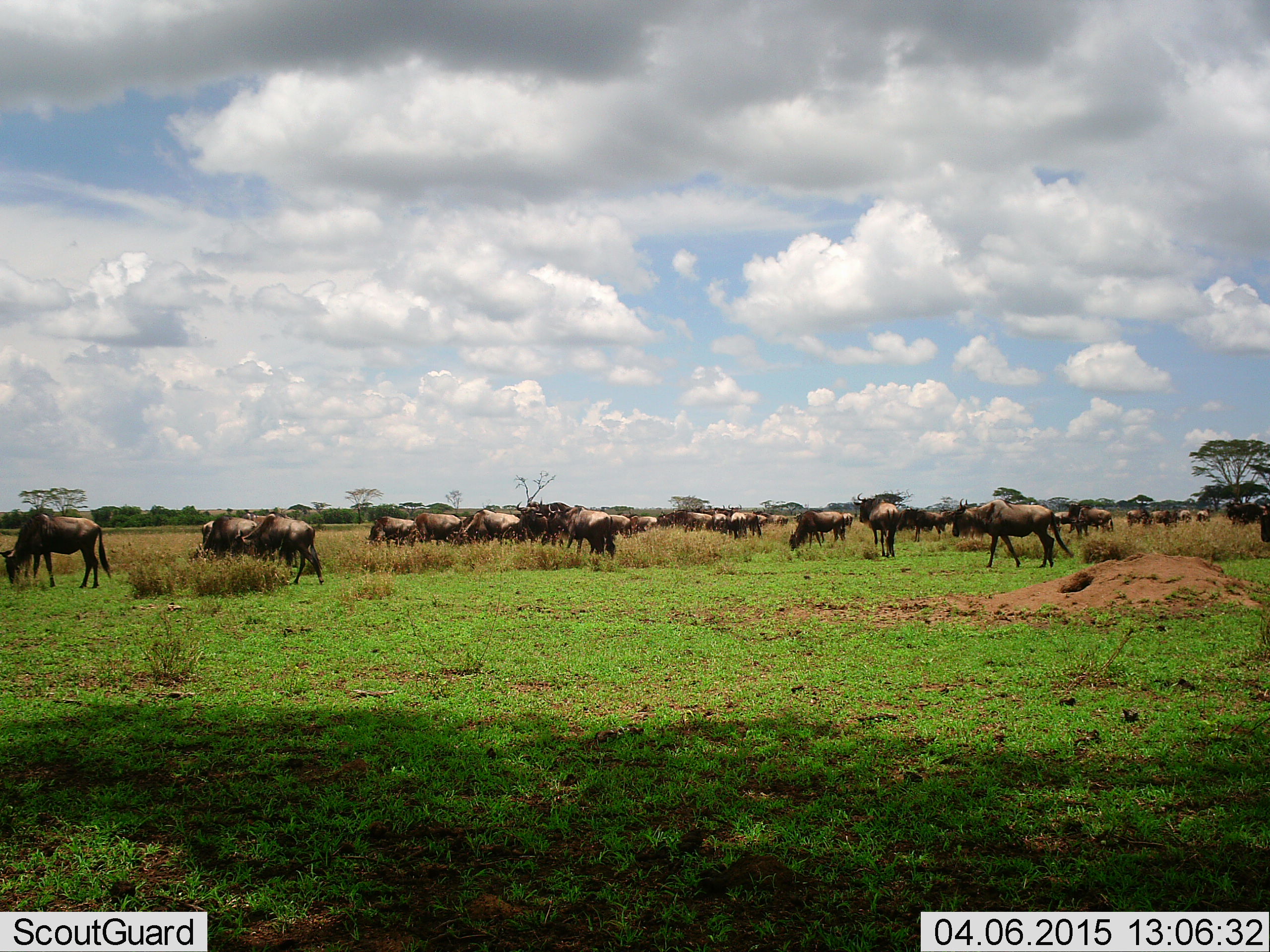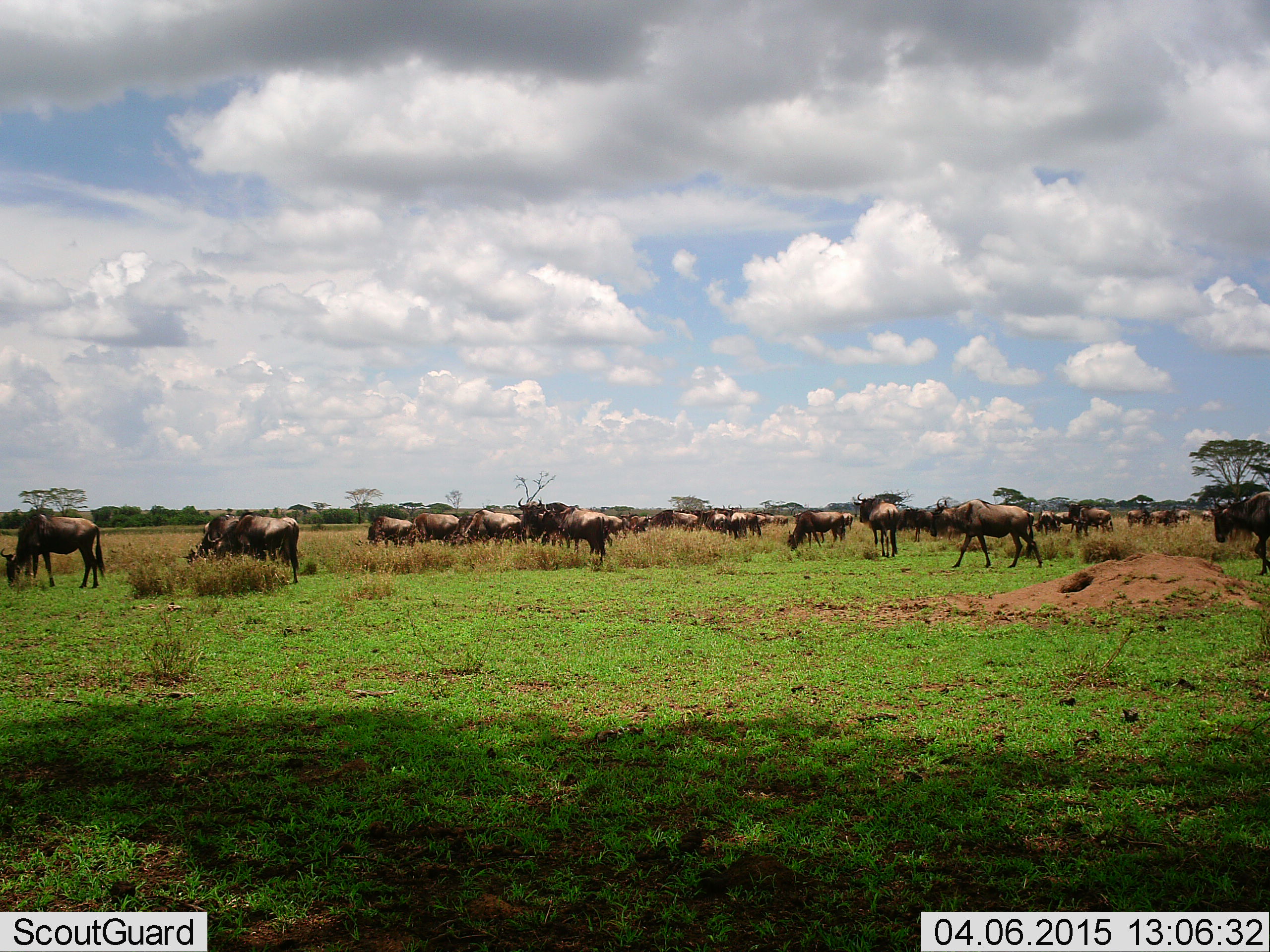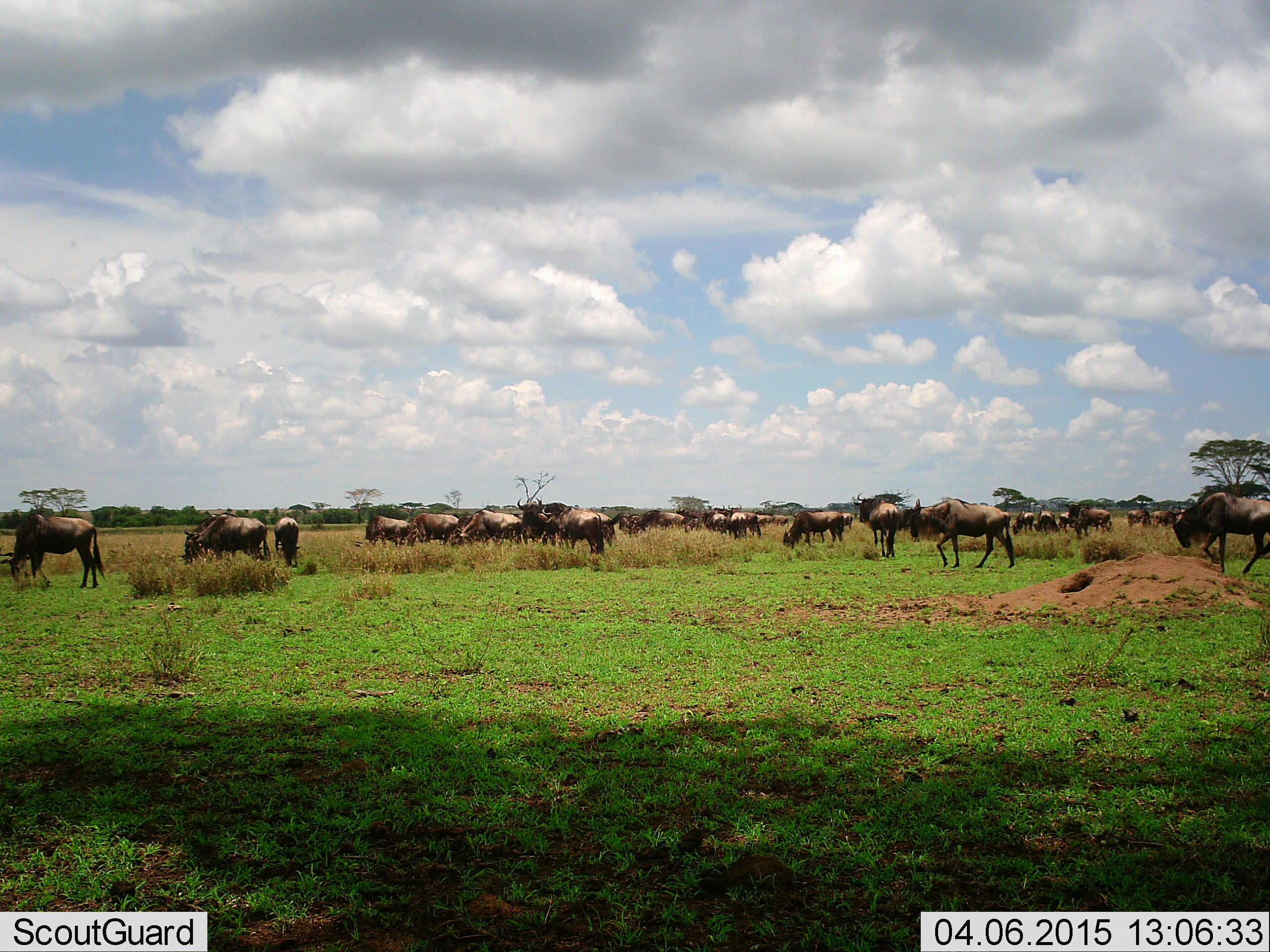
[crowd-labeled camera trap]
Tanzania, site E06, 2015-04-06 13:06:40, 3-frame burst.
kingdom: Animalia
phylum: Chordata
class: Mammalia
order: Artiodactyla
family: Bovidae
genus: Connochaetes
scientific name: Connochaetes taurinus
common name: blue wildebeest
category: wildebeest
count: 11-50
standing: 30%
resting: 0%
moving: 60%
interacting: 0%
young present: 0%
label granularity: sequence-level